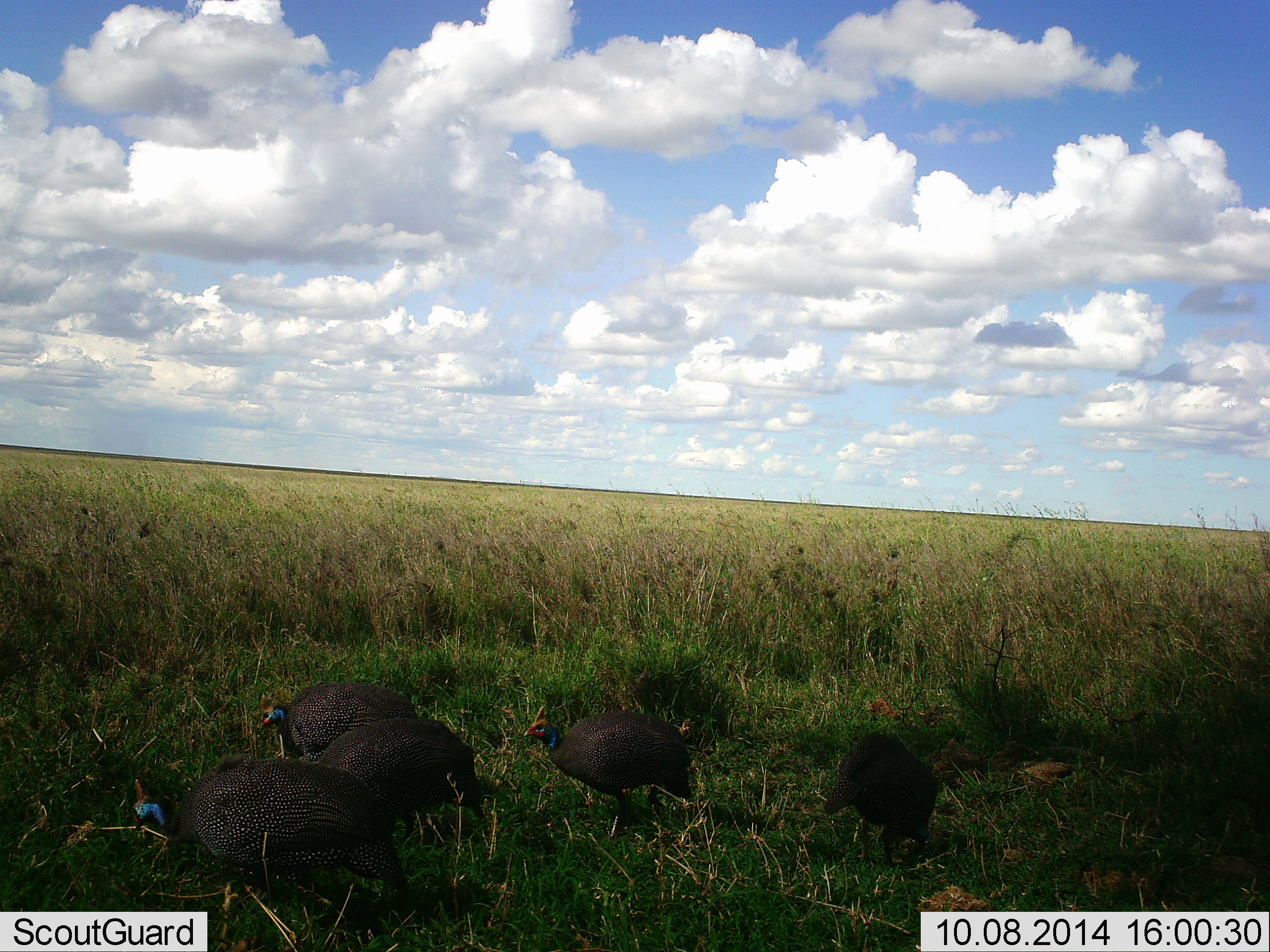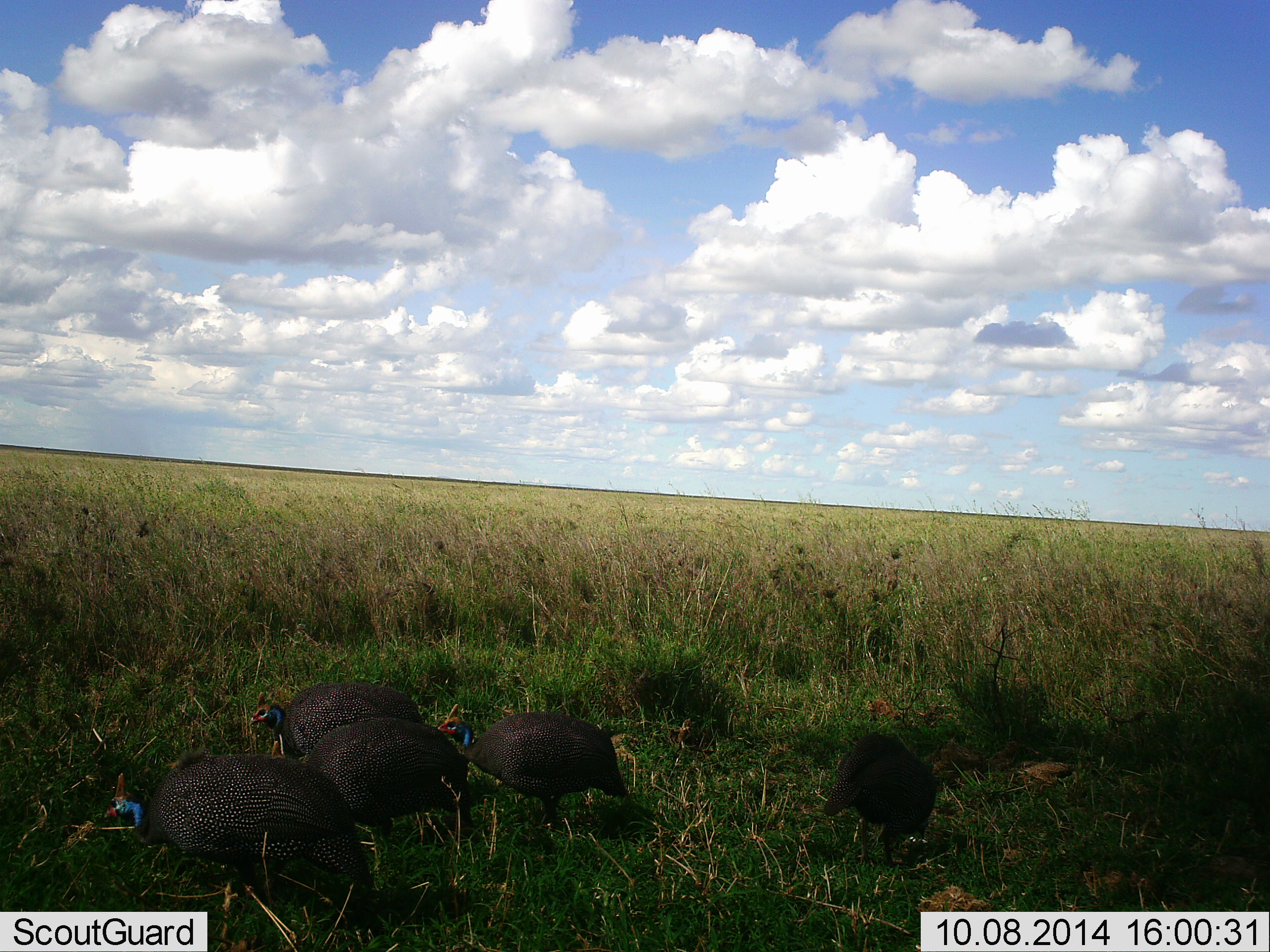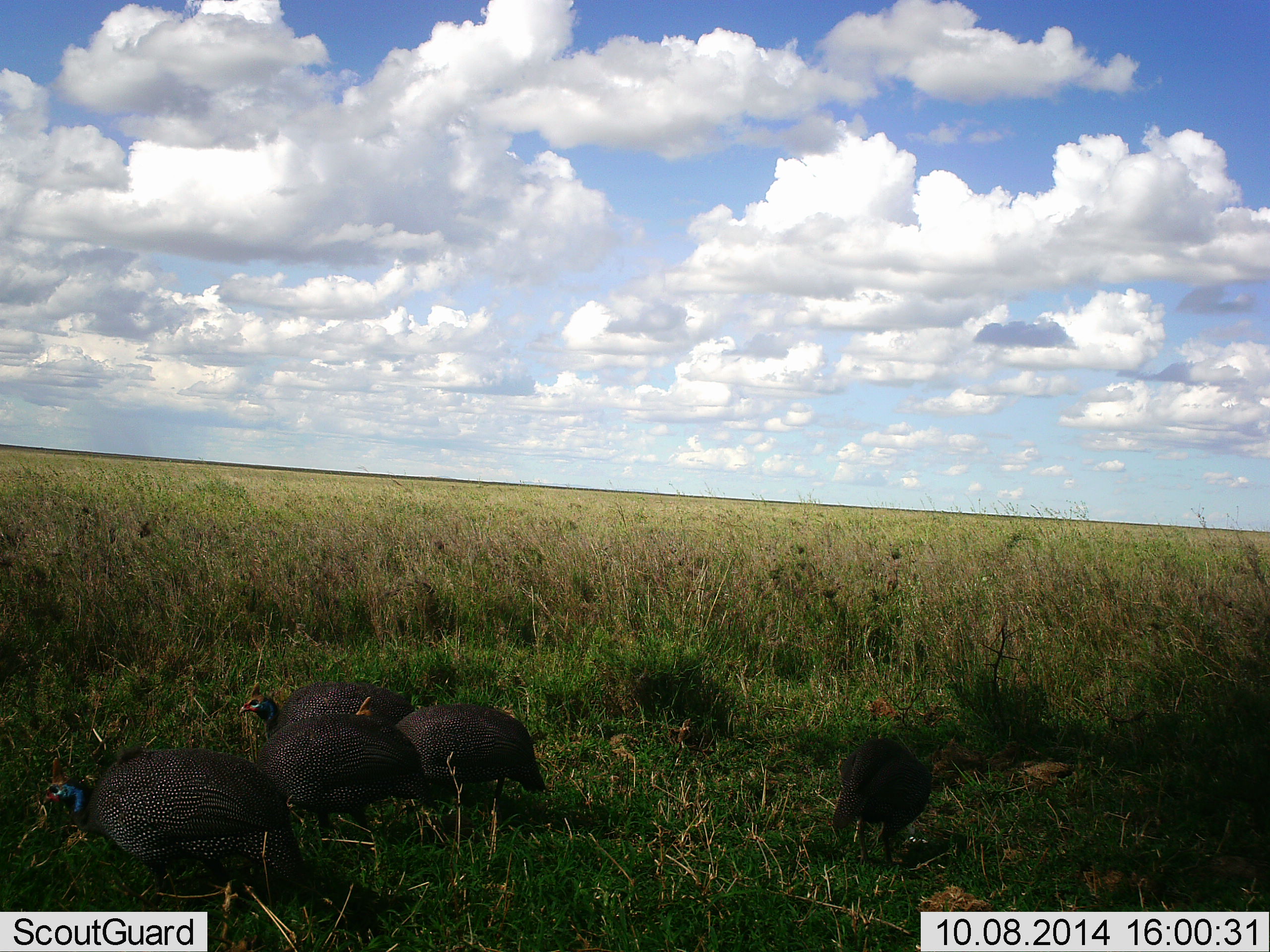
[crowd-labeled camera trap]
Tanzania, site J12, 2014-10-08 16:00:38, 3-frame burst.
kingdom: Animalia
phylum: Chordata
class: Aves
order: Galliformes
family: Numididae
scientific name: Numididae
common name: guinea fowl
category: guineafowl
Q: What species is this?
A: Guineafowl (guinea fowl) (Numididae).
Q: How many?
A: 5.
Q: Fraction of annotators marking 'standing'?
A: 30%.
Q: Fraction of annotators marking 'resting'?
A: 0%.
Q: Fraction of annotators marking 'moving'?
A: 40%.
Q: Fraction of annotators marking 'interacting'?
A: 0%.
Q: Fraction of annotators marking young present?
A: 0%.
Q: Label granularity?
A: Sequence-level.